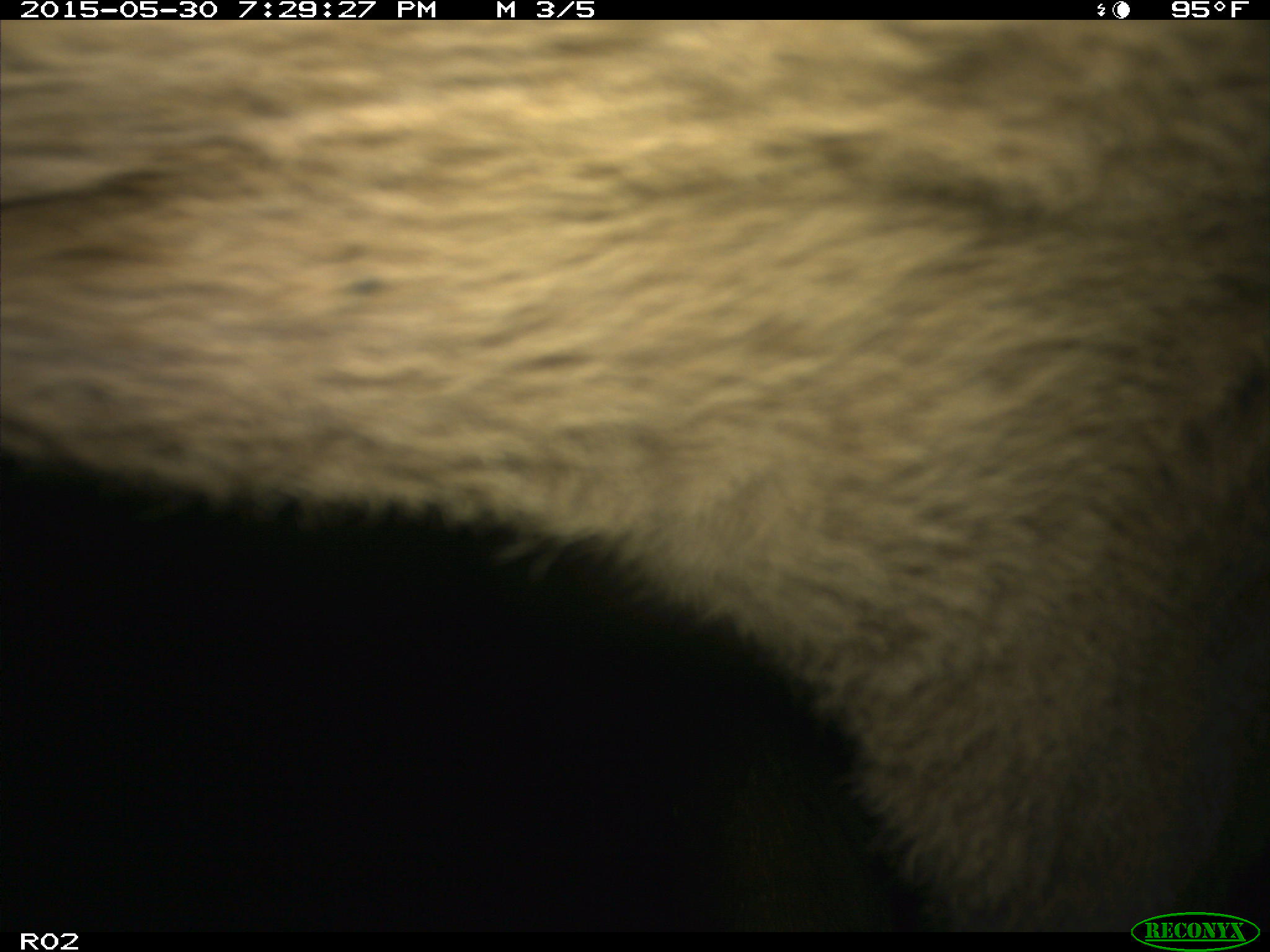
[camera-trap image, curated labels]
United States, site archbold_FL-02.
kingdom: Animalia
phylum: Chordata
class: Mammalia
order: Artiodactyla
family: Bovidae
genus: Bos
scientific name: Bos taurus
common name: domestic cow